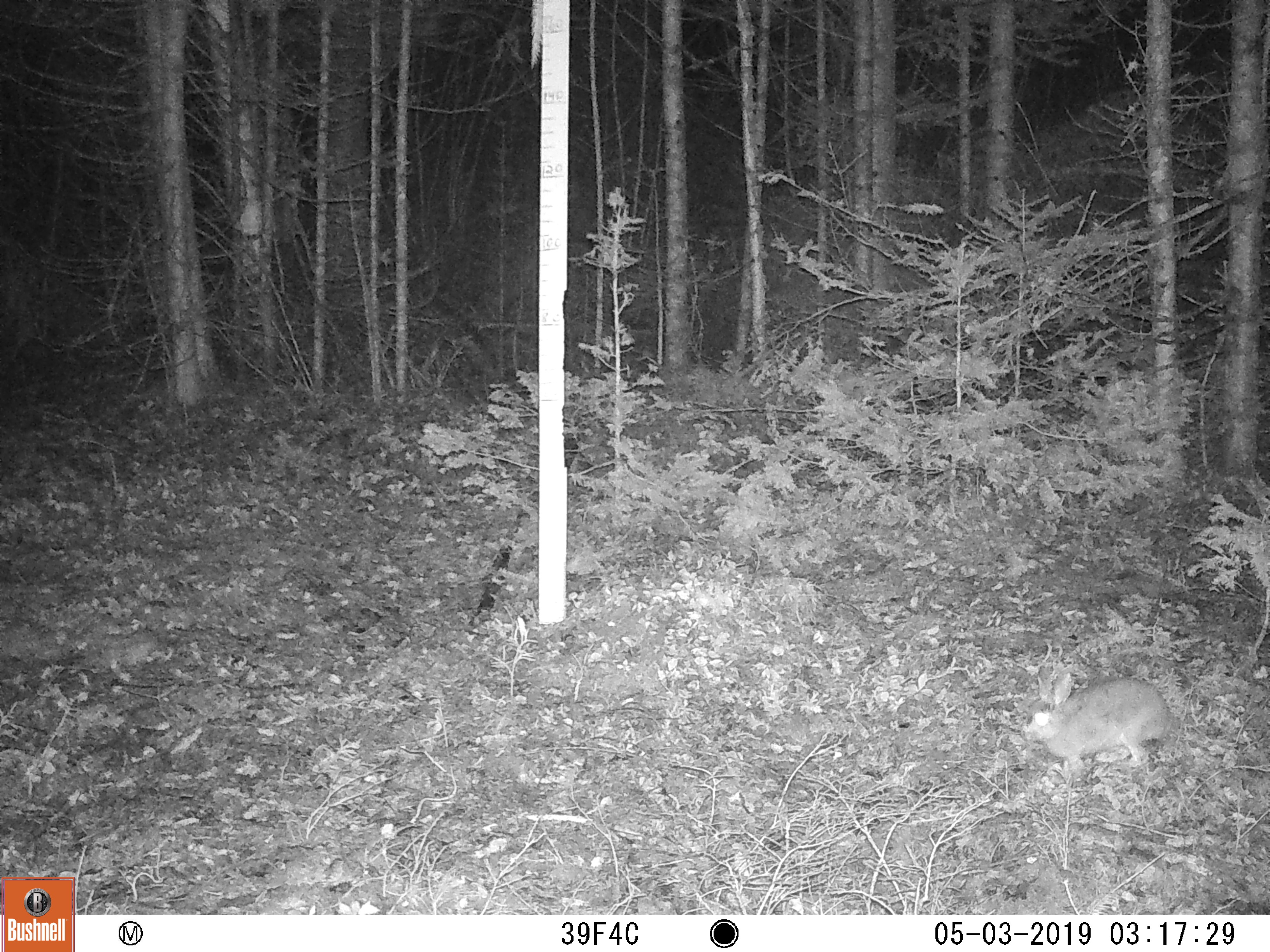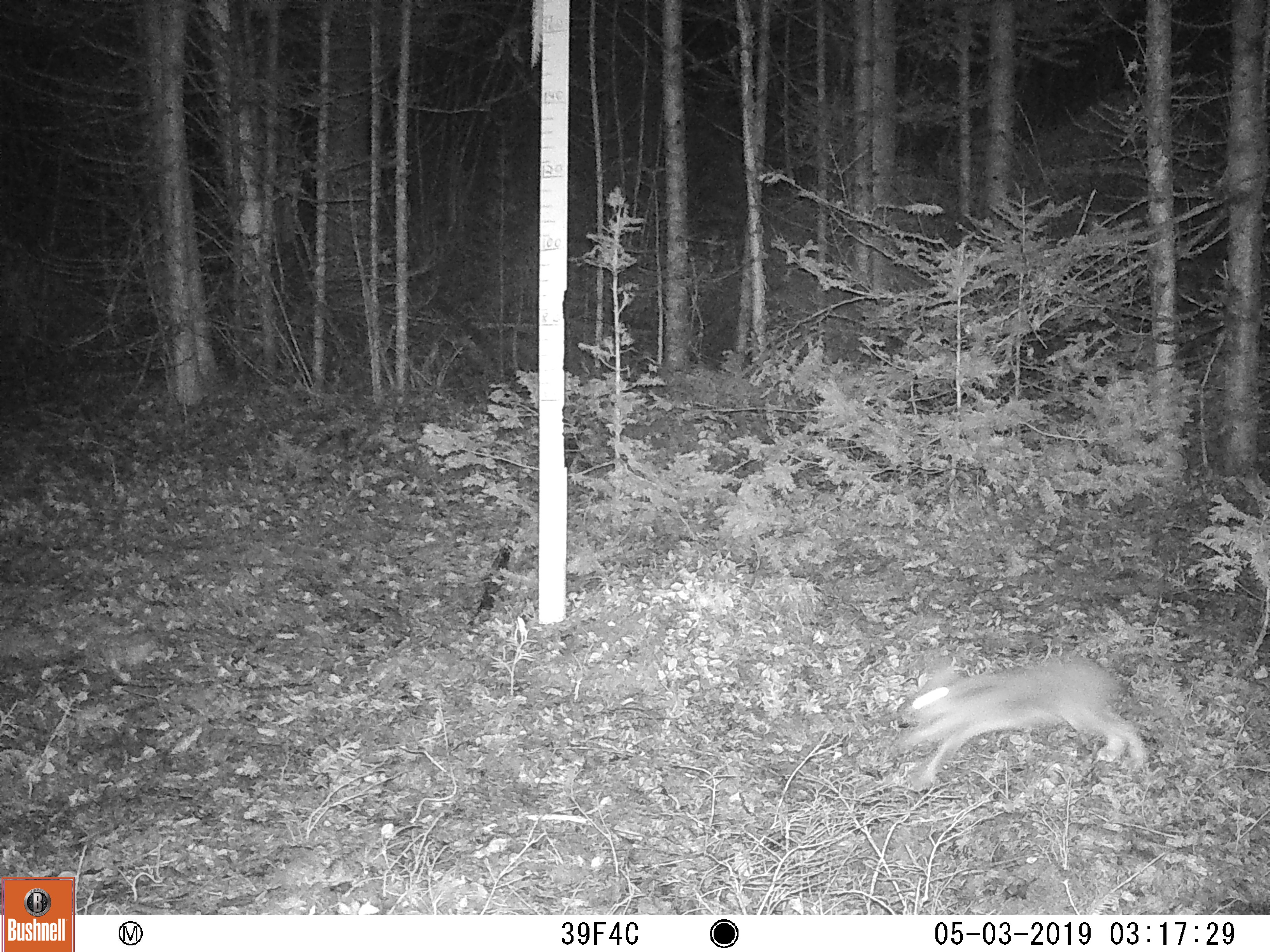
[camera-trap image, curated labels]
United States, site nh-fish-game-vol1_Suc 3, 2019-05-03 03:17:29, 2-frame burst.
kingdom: Animalia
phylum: Chordata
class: Mammalia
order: Lagomorpha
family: Leporidae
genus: Lepus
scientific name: Lepus americanus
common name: snowshoe hare